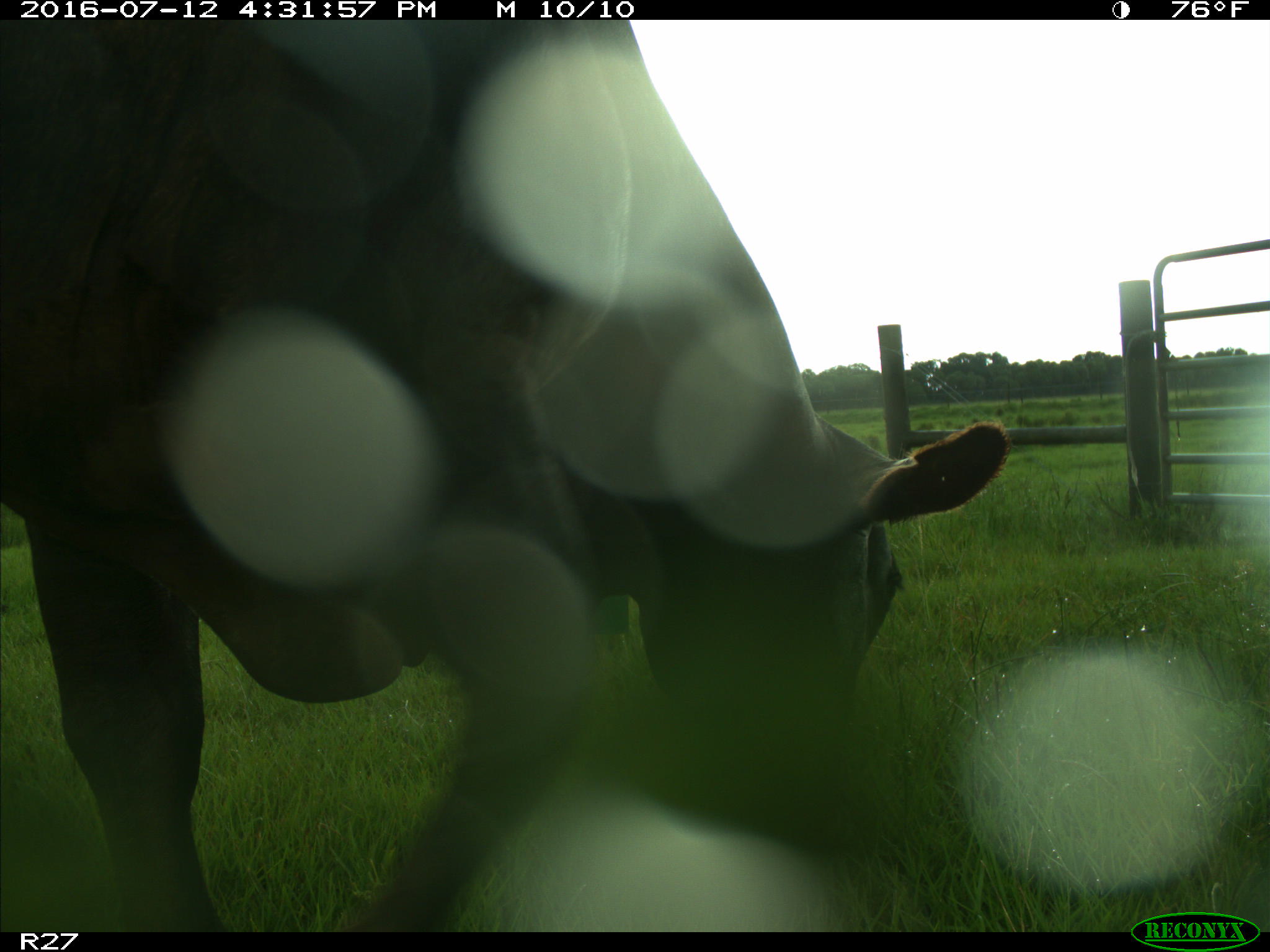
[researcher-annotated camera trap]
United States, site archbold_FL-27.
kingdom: Animalia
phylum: Chordata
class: Mammalia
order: Artiodactyla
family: Bovidae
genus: Bos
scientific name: Bos taurus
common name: domestic cow